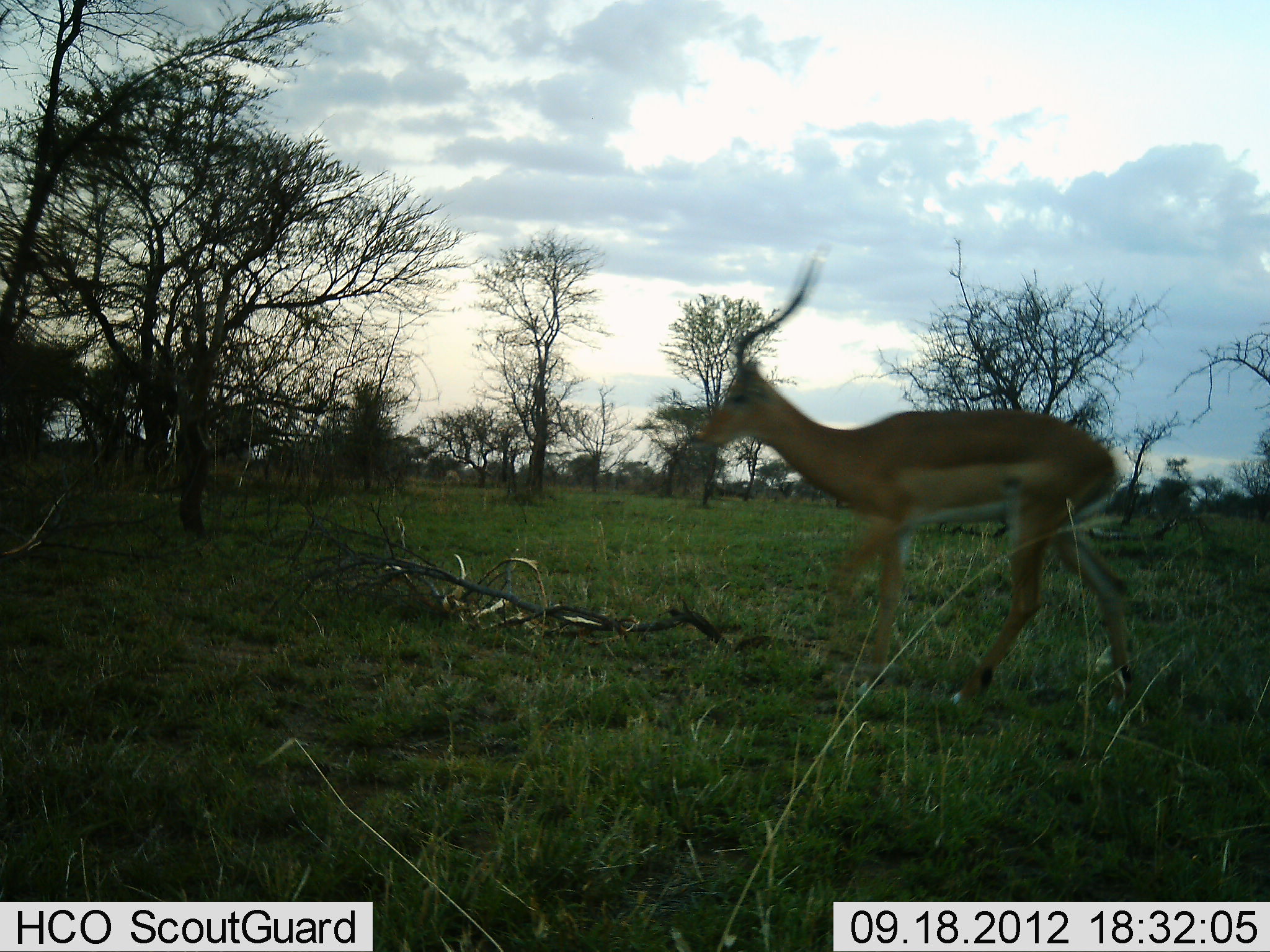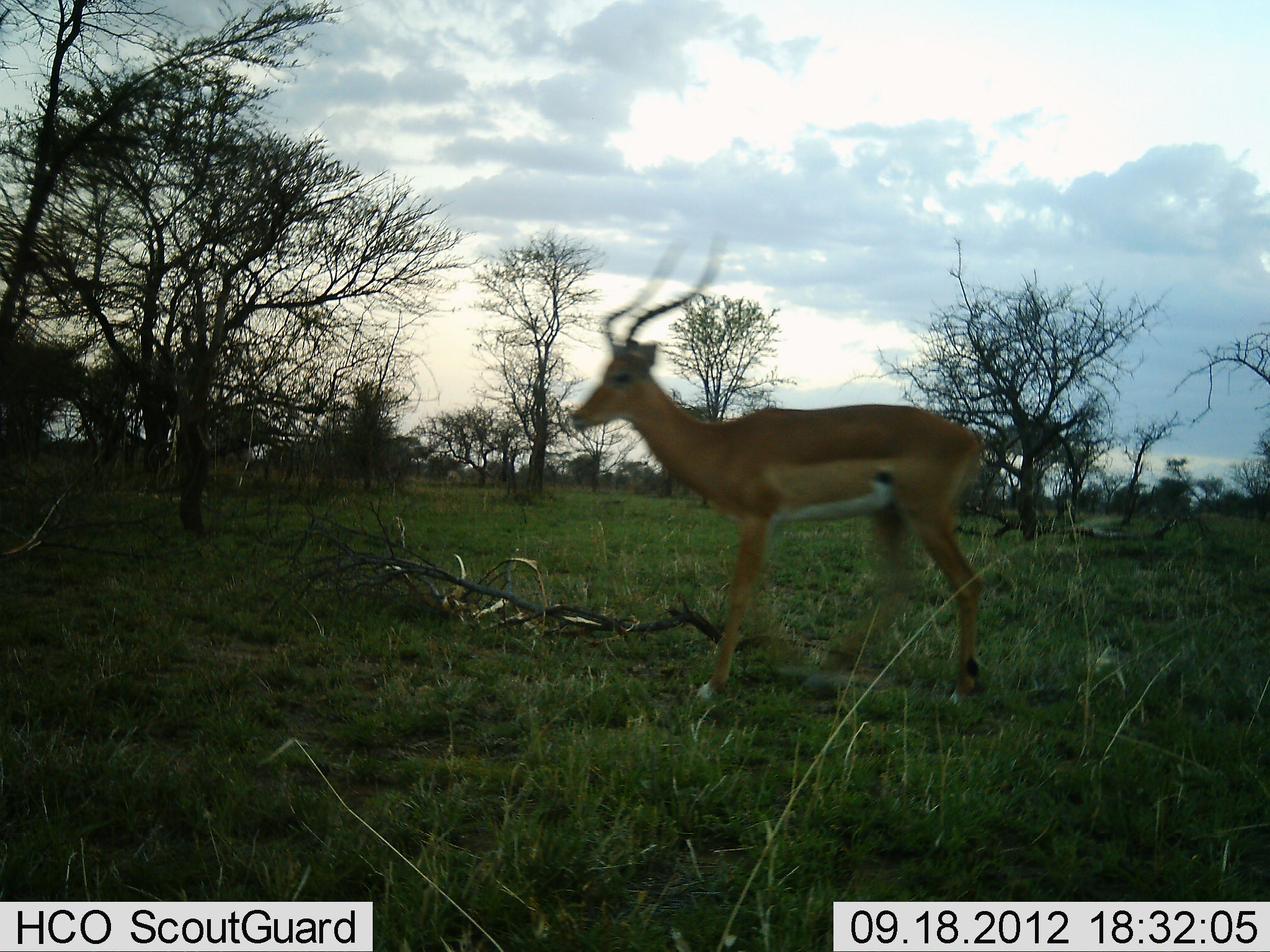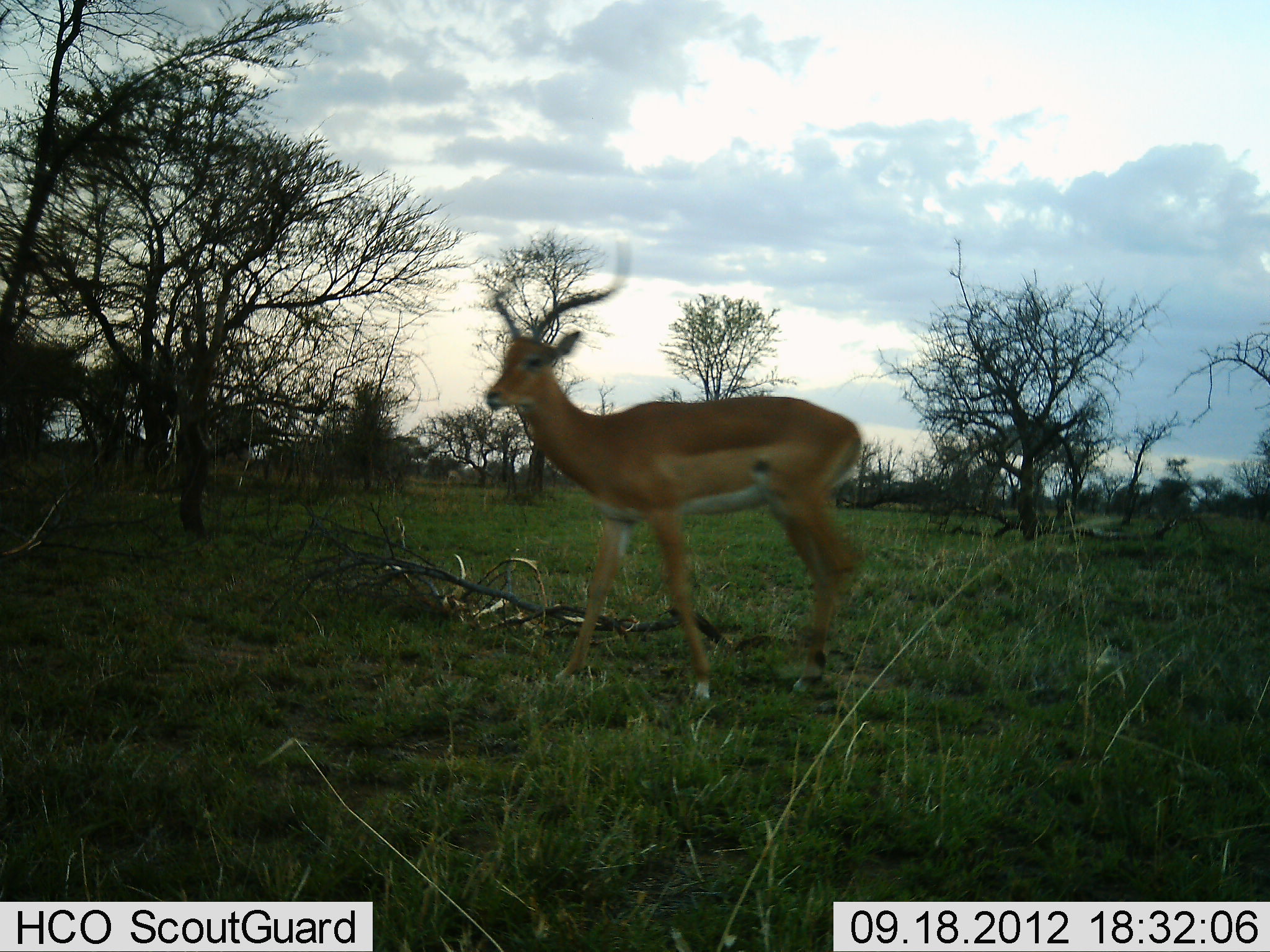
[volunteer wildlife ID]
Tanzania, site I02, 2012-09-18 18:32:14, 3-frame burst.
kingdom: Animalia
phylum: Chordata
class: Mammalia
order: Artiodactyla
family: Bovidae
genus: Aepyceros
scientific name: Aepyceros melampus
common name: impala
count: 1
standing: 0%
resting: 0%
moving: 100%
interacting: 0%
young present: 0%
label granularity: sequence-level